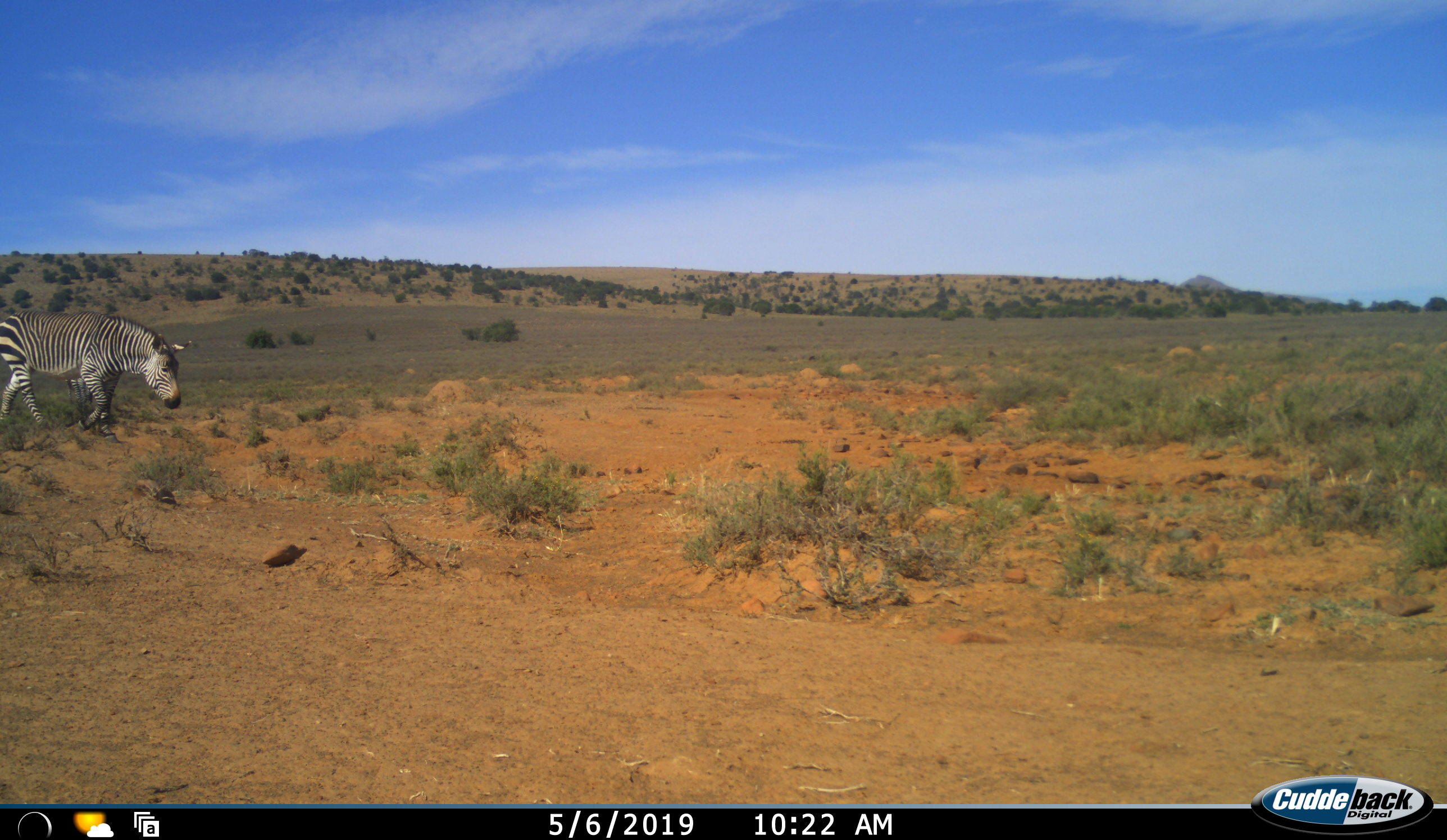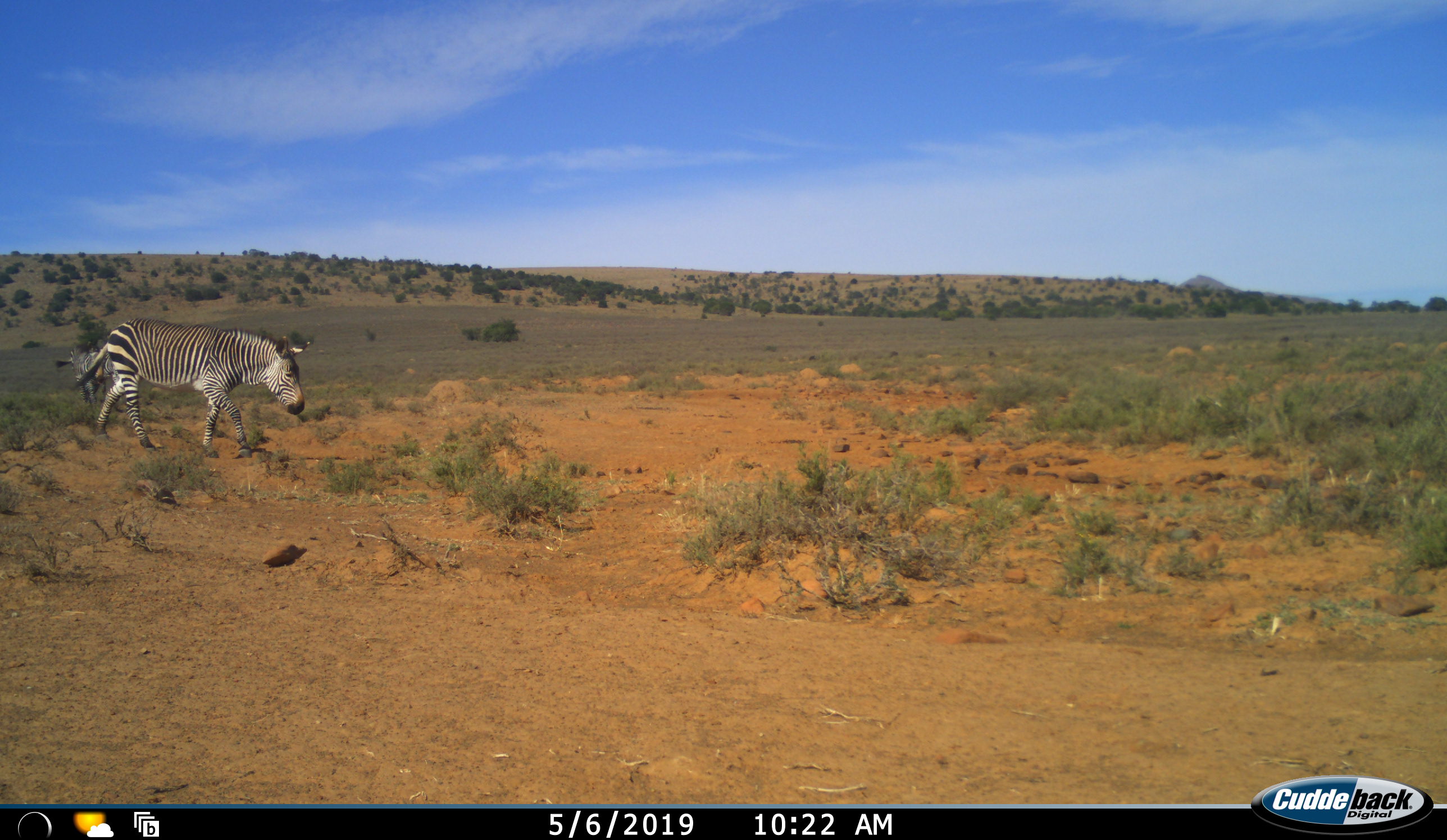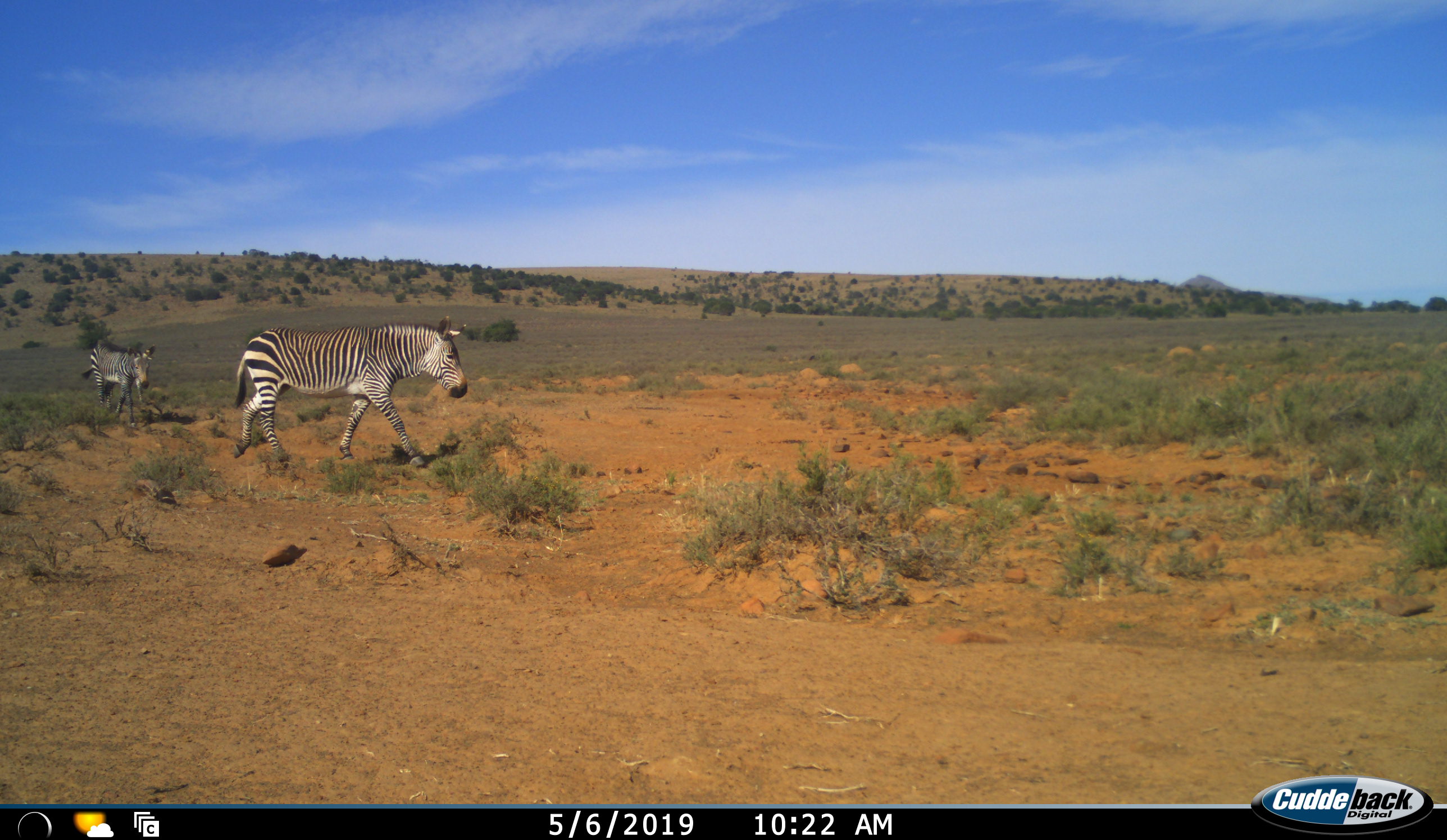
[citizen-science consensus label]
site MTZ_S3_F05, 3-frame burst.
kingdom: Animalia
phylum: Chordata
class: Mammalia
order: Perissodactyla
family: Equidae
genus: Equus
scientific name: Equus zebra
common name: mountain zebra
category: zebramountain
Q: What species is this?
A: Zebramountain (mountain zebra) (Equus zebra).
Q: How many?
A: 2.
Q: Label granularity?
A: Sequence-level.